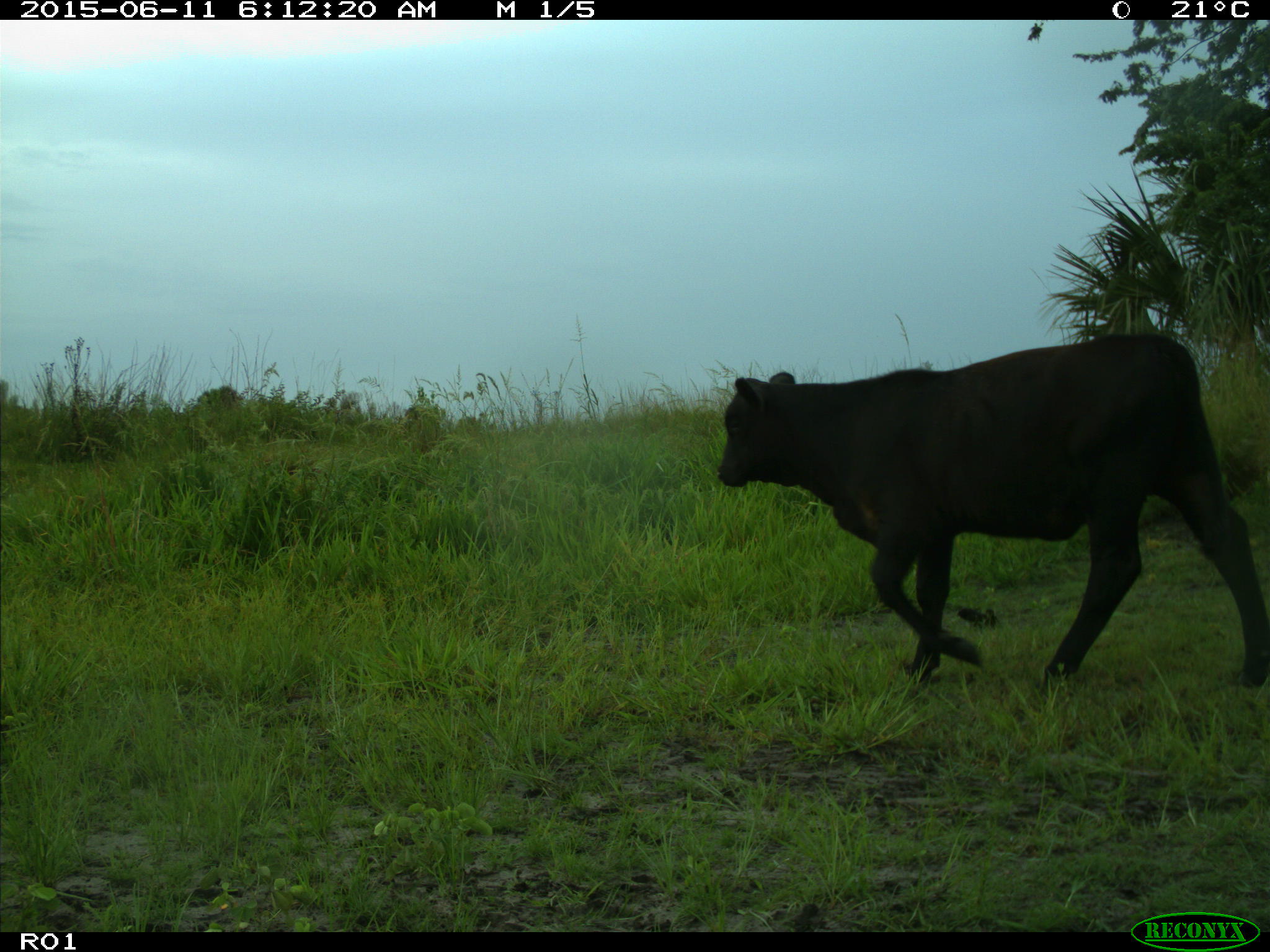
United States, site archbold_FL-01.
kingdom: Animalia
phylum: Chordata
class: Mammalia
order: Artiodactyla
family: Bovidae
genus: Bos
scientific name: Bos taurus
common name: domestic cow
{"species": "Bos taurus (domestic cow)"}